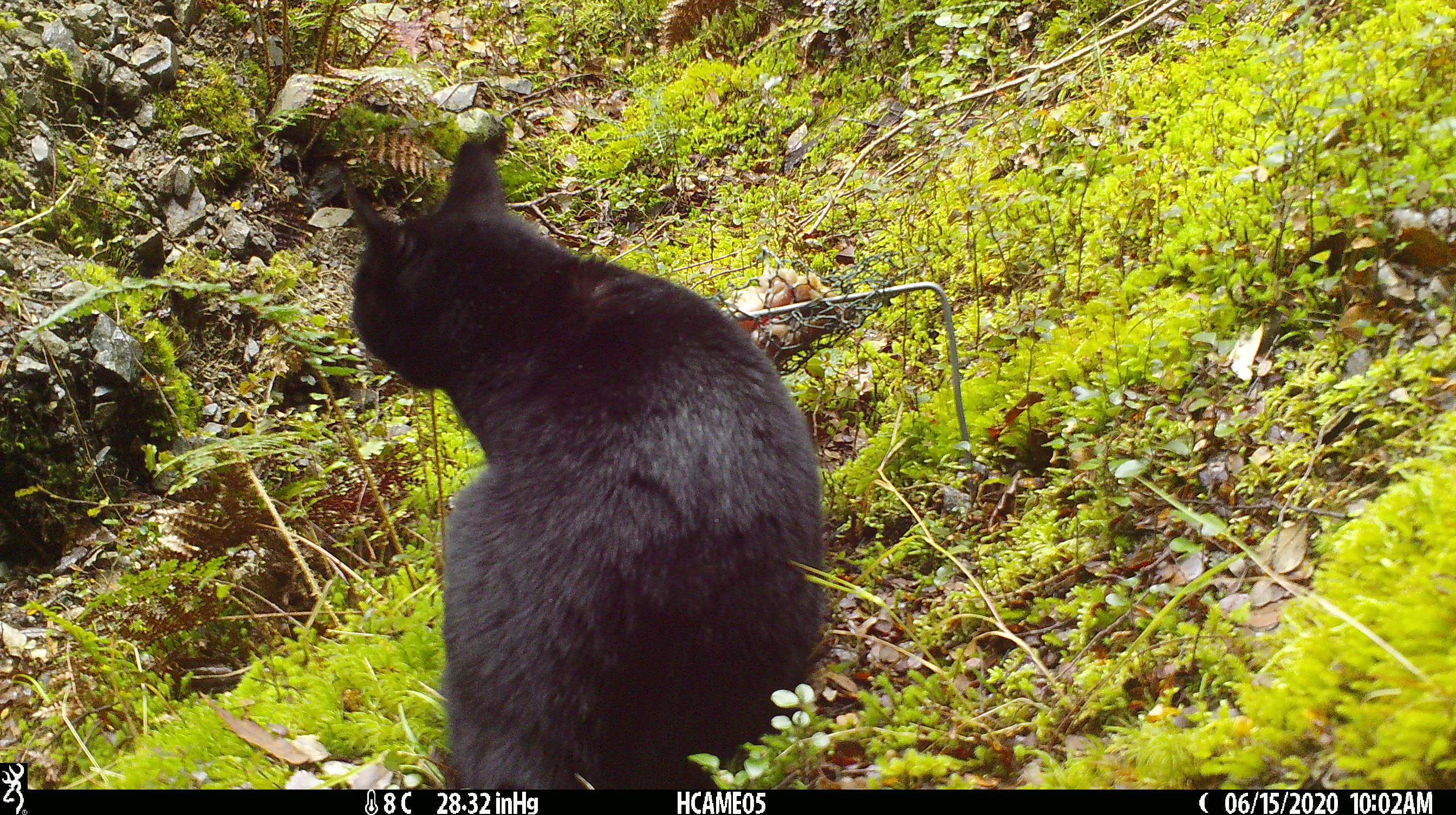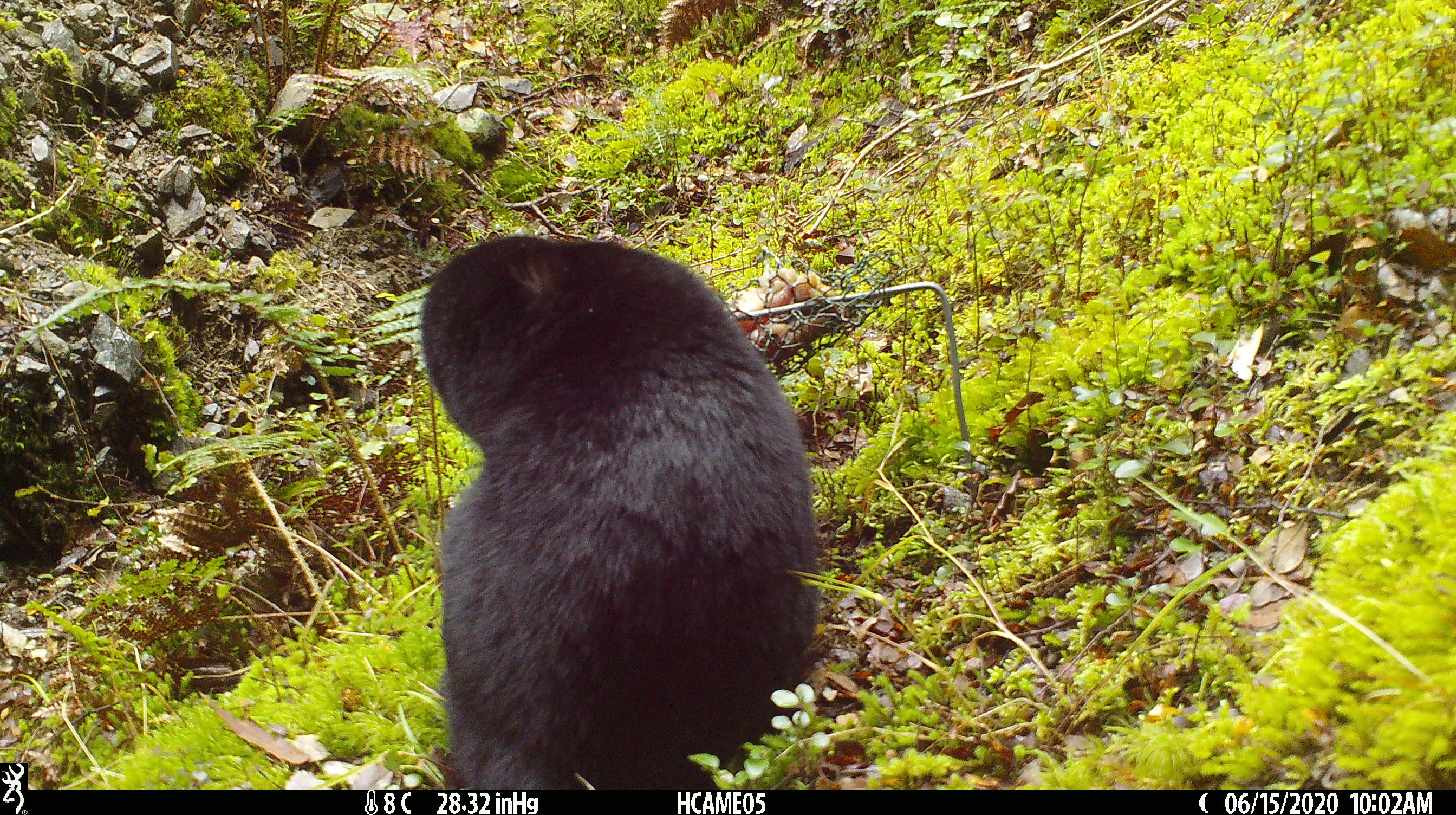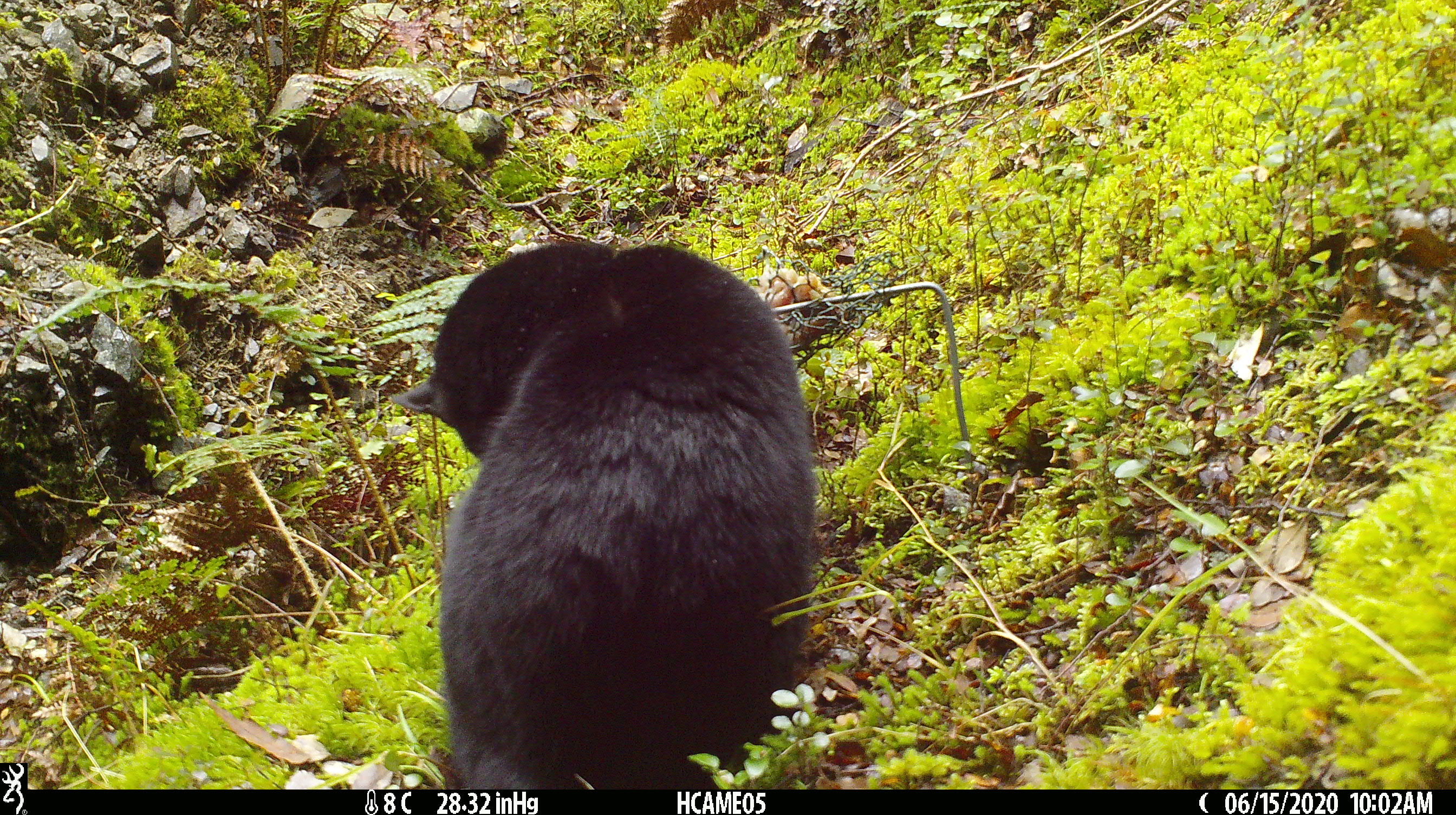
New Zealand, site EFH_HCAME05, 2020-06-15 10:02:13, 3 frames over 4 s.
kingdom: Animalia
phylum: Chordata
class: Mammalia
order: Carnivora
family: Felidae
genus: Felis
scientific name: Felis catus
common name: domestic cat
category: cat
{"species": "cat (domestic cat) (Felis catus)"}